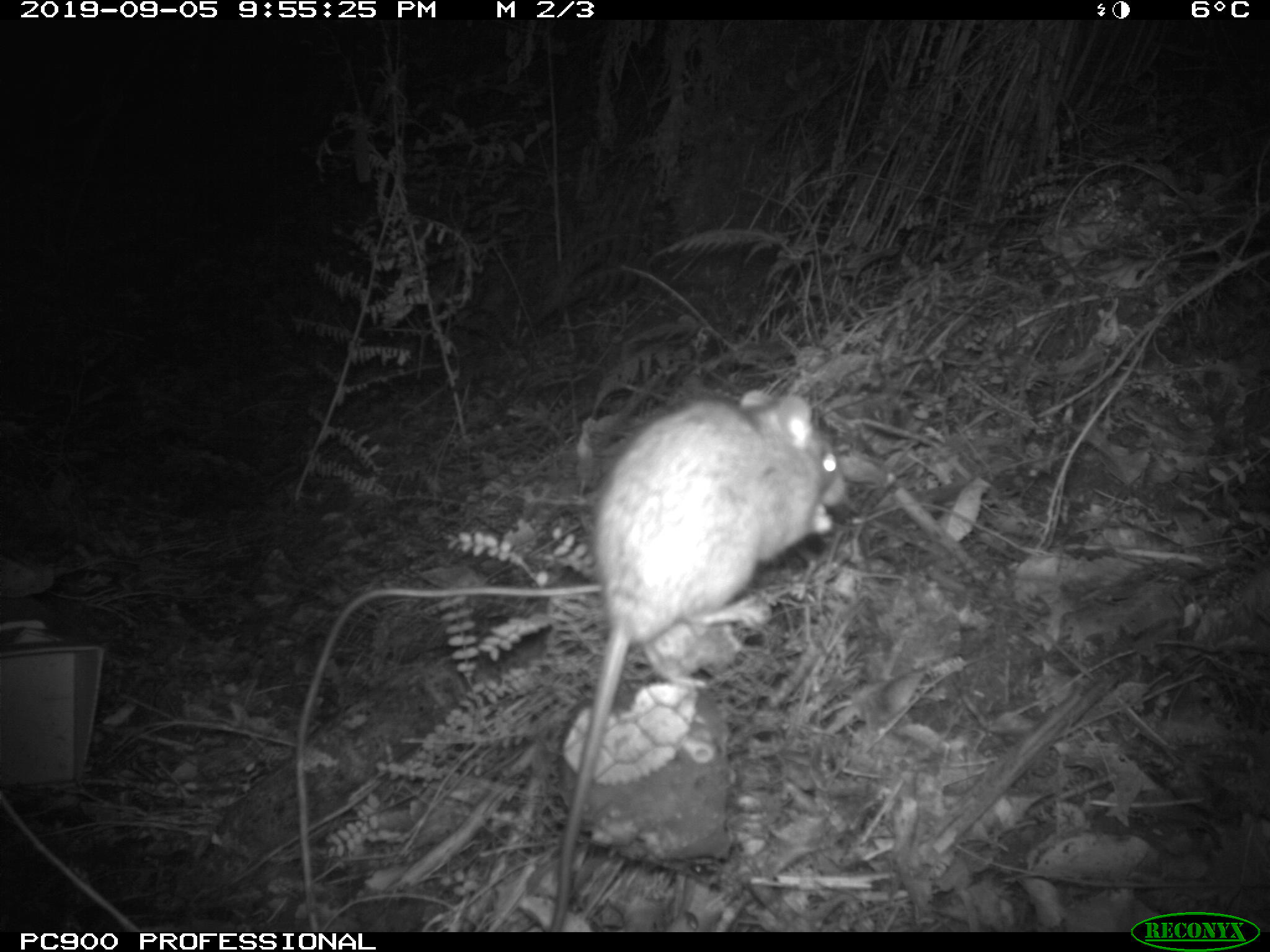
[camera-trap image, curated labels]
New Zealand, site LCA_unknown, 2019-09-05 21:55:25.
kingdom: Animalia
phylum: Chordata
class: Mammalia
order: Rodentia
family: Muridae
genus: Rattus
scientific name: Rattus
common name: rat